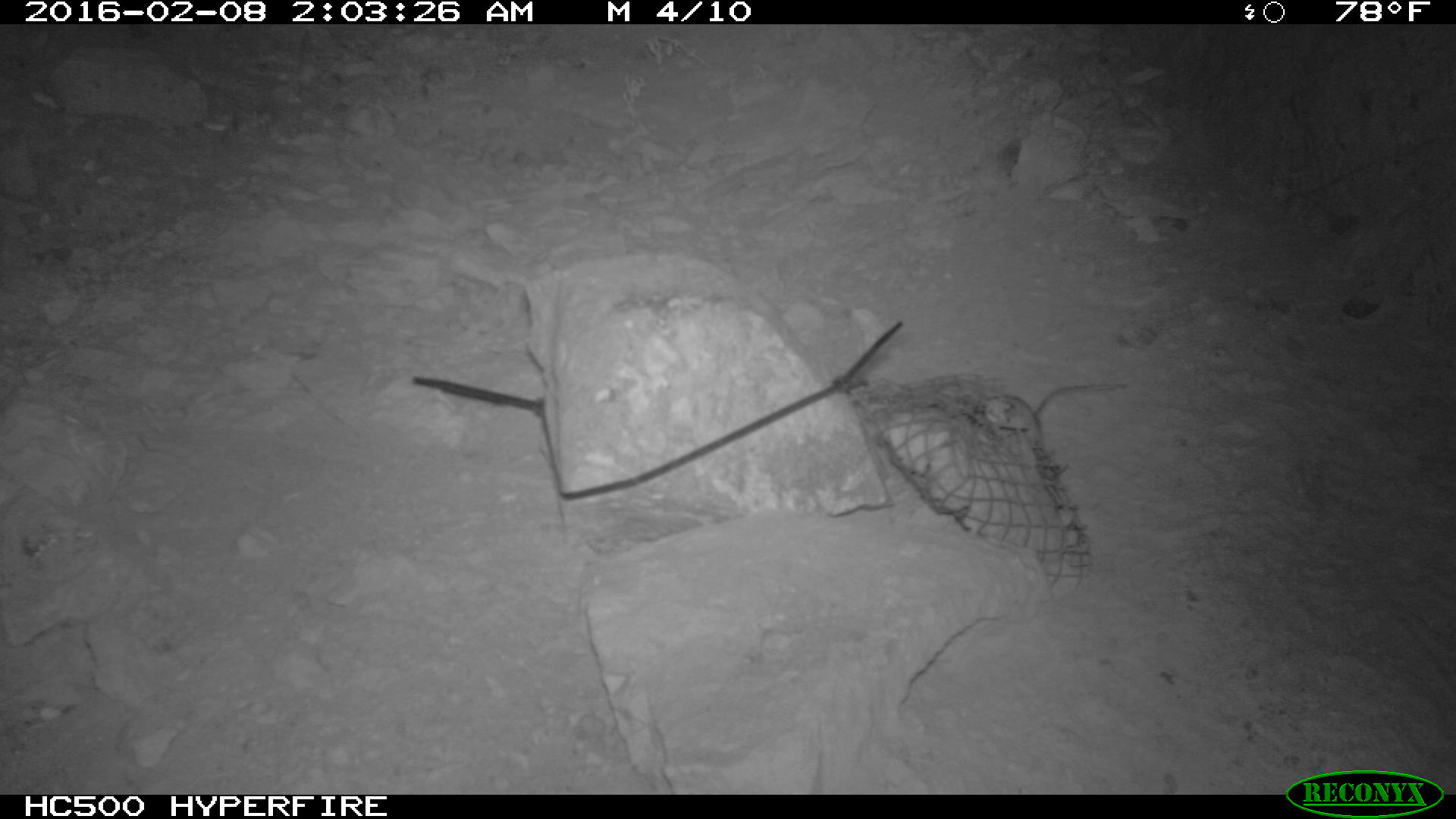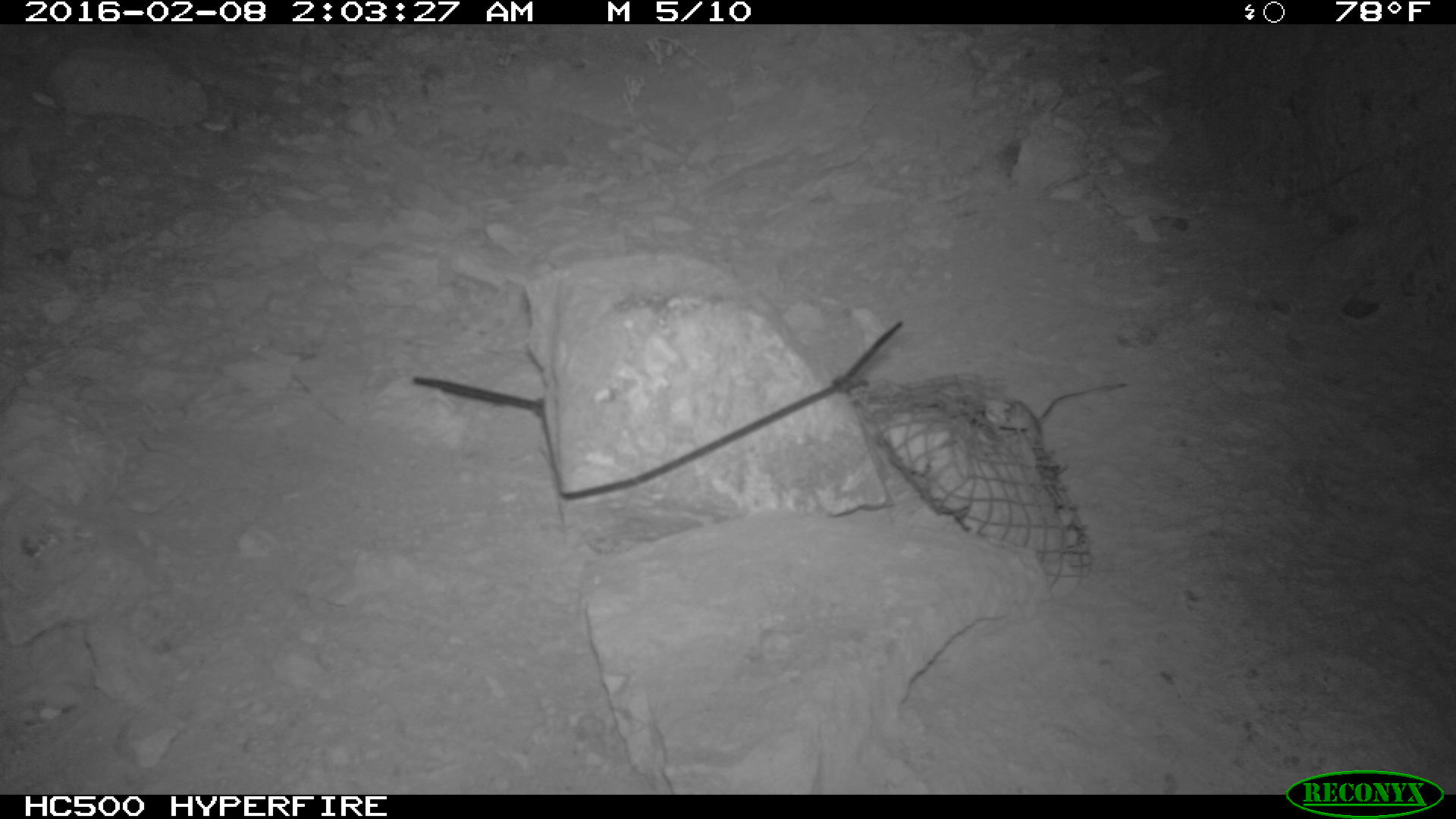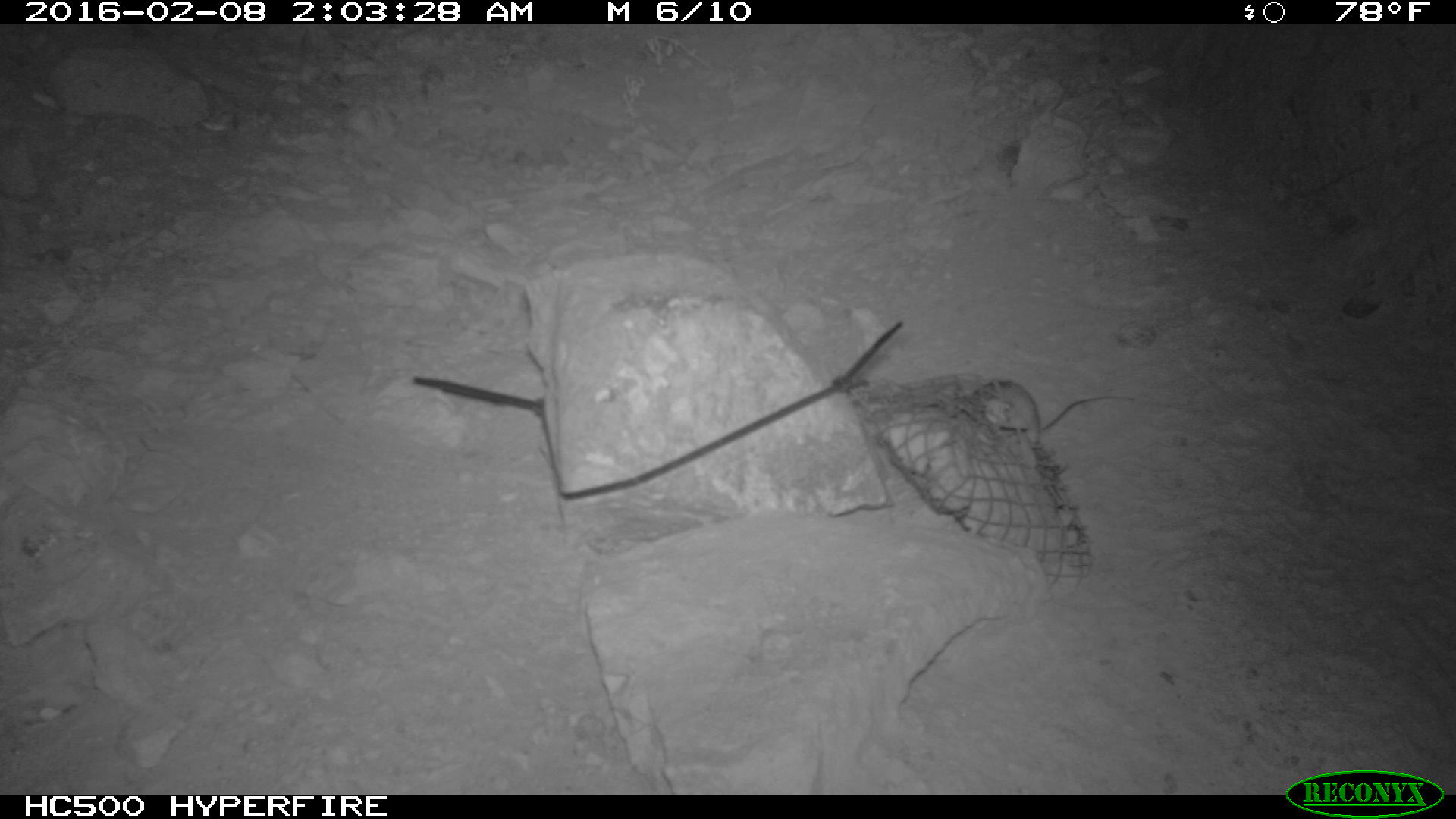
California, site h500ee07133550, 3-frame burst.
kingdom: Animalia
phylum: Chordata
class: Mammalia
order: Rodentia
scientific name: Rodentia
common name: rodent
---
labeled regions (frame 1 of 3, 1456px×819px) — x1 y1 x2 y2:
rodent: 984 384 1127 442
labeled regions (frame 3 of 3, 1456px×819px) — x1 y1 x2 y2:
rodent: 974 378 1134 450